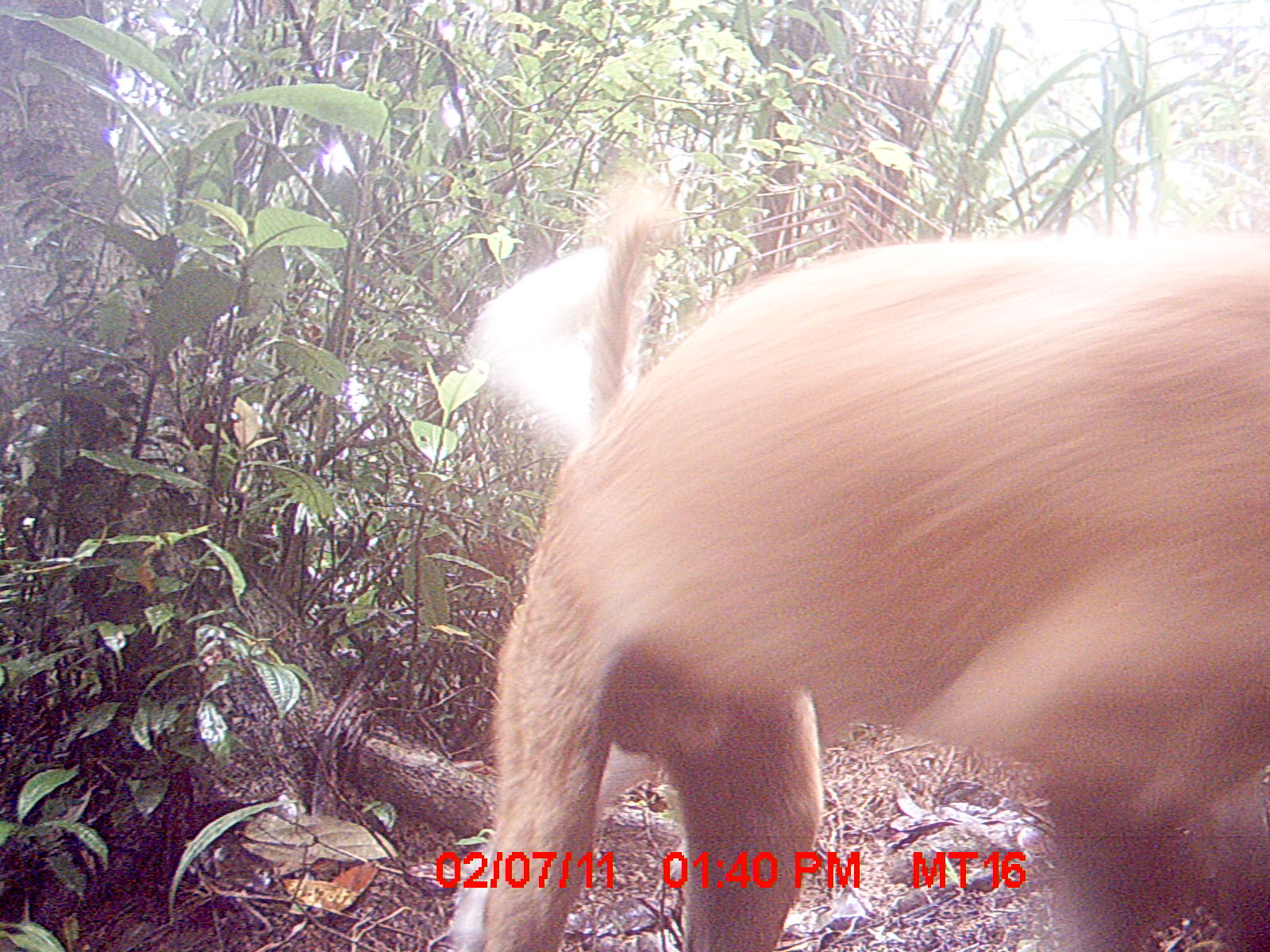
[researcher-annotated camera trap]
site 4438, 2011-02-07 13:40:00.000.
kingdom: Animalia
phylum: Chordata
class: Mammalia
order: Carnivora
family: Canidae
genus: Canis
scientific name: Canis familiaris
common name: domestic dog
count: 2